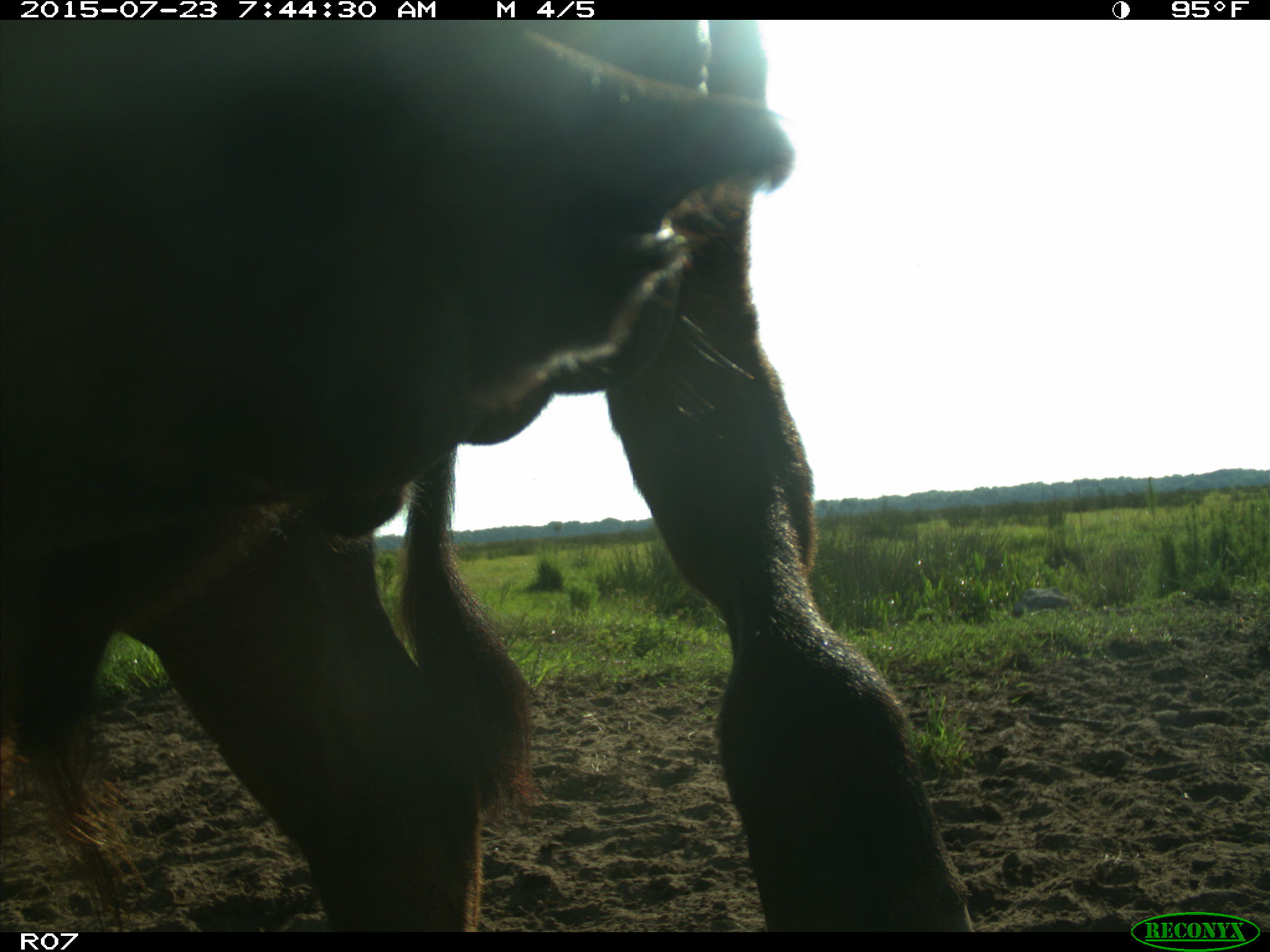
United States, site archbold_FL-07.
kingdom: Animalia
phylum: Chordata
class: Mammalia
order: Artiodactyla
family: Bovidae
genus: Bos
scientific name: Bos taurus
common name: domestic cow